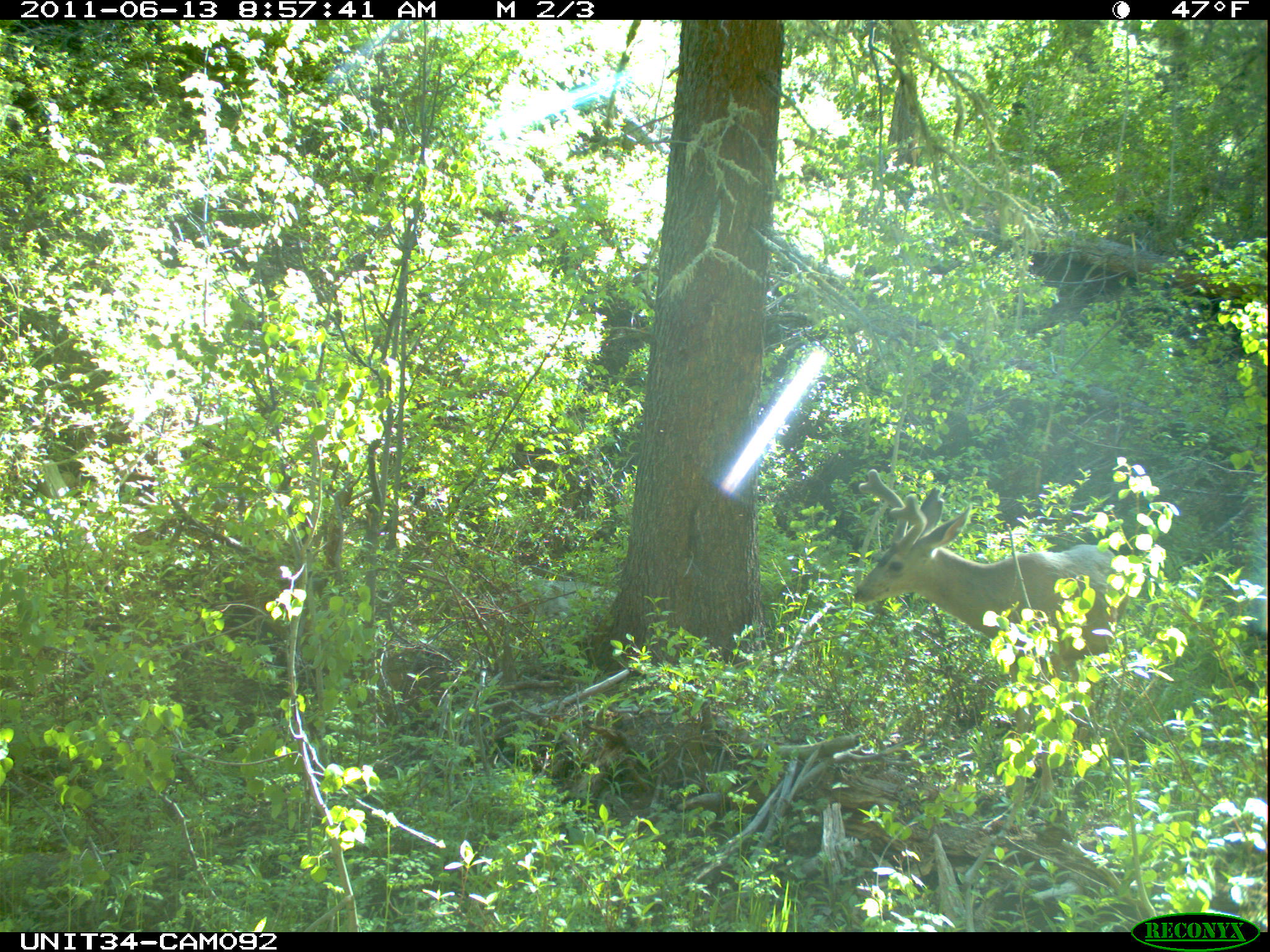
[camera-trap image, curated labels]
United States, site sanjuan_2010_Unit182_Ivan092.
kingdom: Animalia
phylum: Chordata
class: Mammalia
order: Artiodactyla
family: Cervidae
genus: Odocoileus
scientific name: Odocoileus hemionus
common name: mule deer